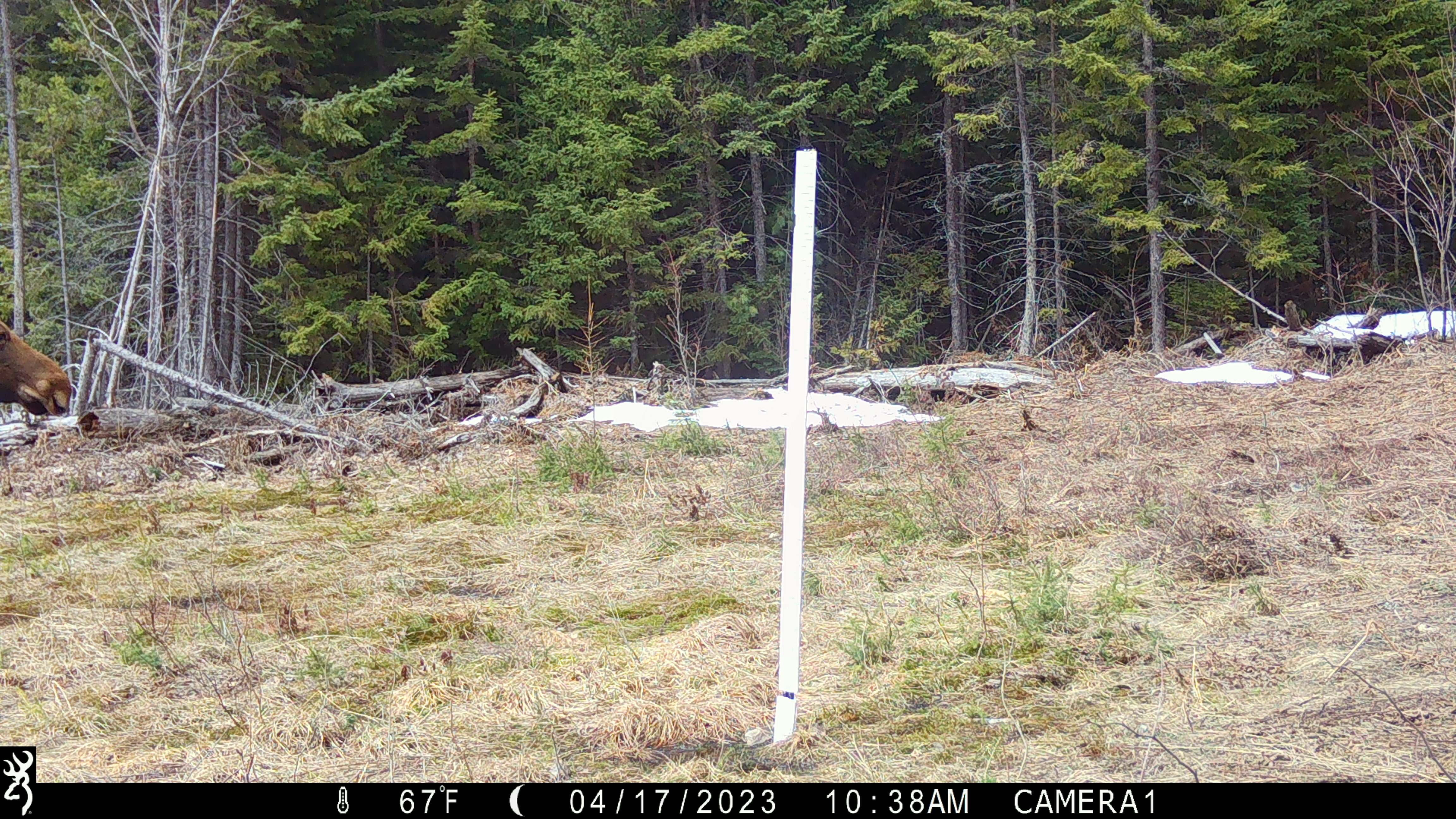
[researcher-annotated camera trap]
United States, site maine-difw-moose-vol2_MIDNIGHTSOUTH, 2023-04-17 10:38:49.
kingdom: Animalia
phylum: Chordata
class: Mammalia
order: Artiodactyla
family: Cervidae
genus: Alces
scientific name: Alces alces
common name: moose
Moose (Alces alces).